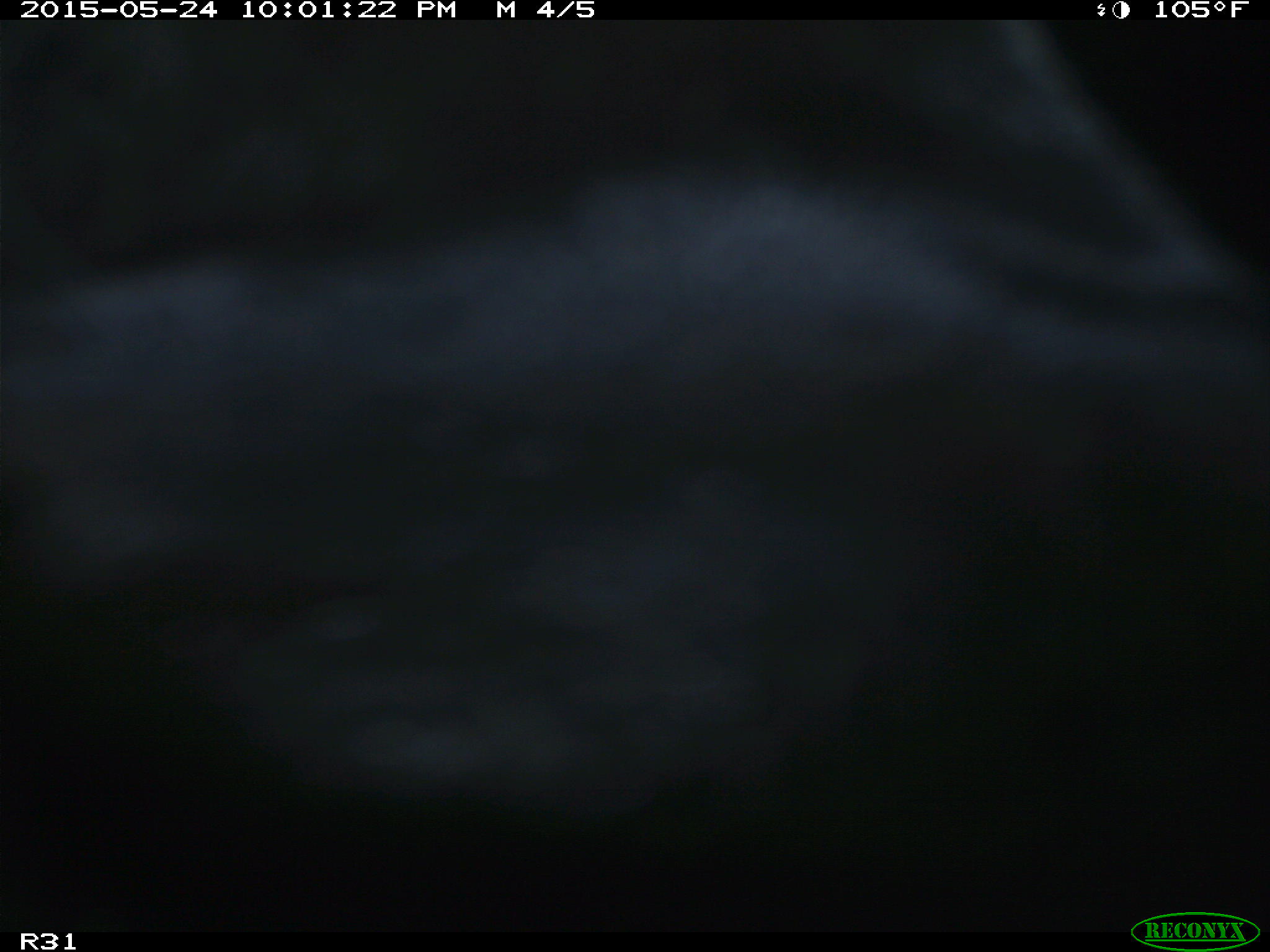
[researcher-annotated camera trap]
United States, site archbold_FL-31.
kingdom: Animalia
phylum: Chordata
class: Mammalia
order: Artiodactyla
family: Bovidae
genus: Bos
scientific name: Bos taurus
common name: domestic cow